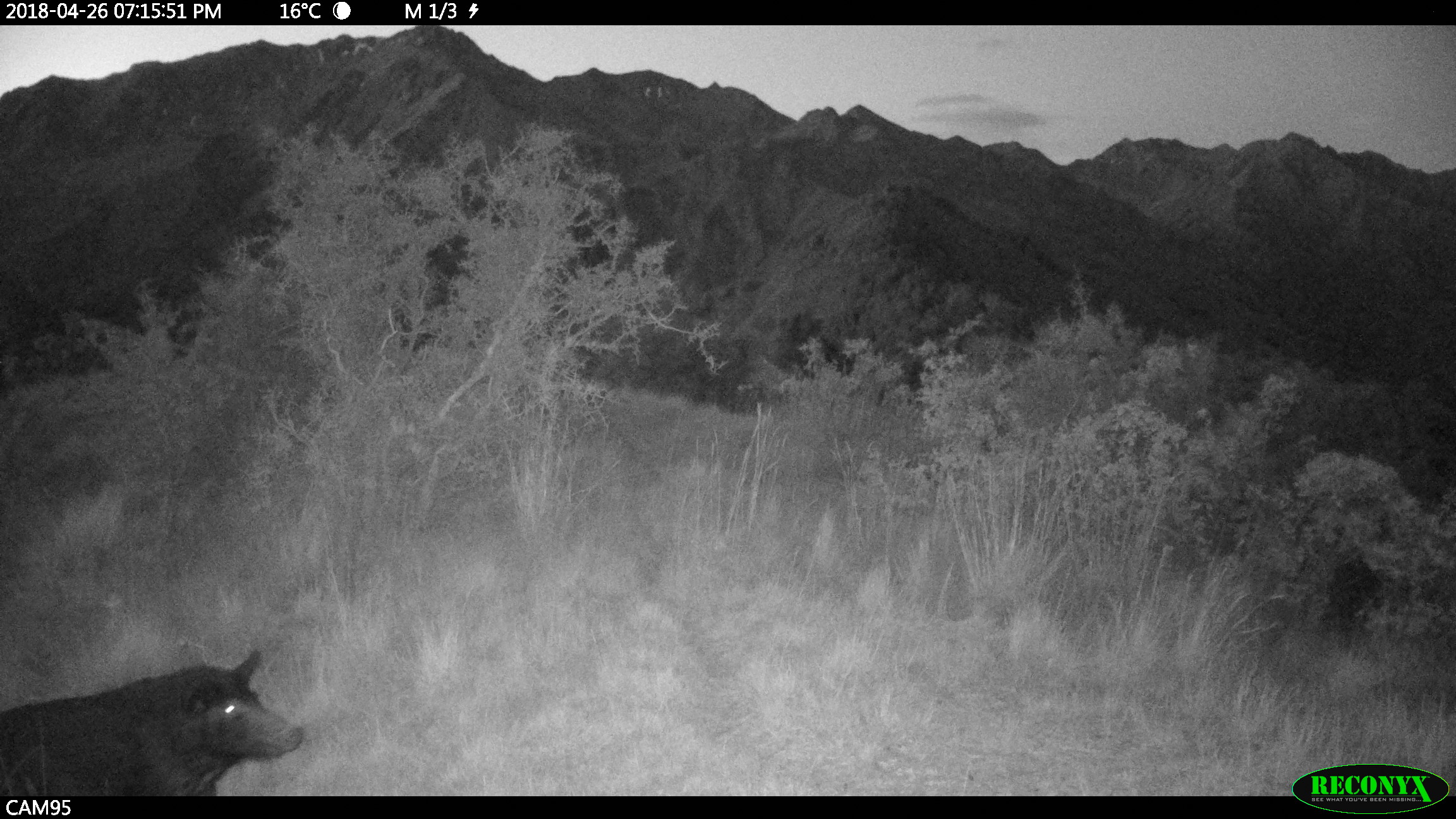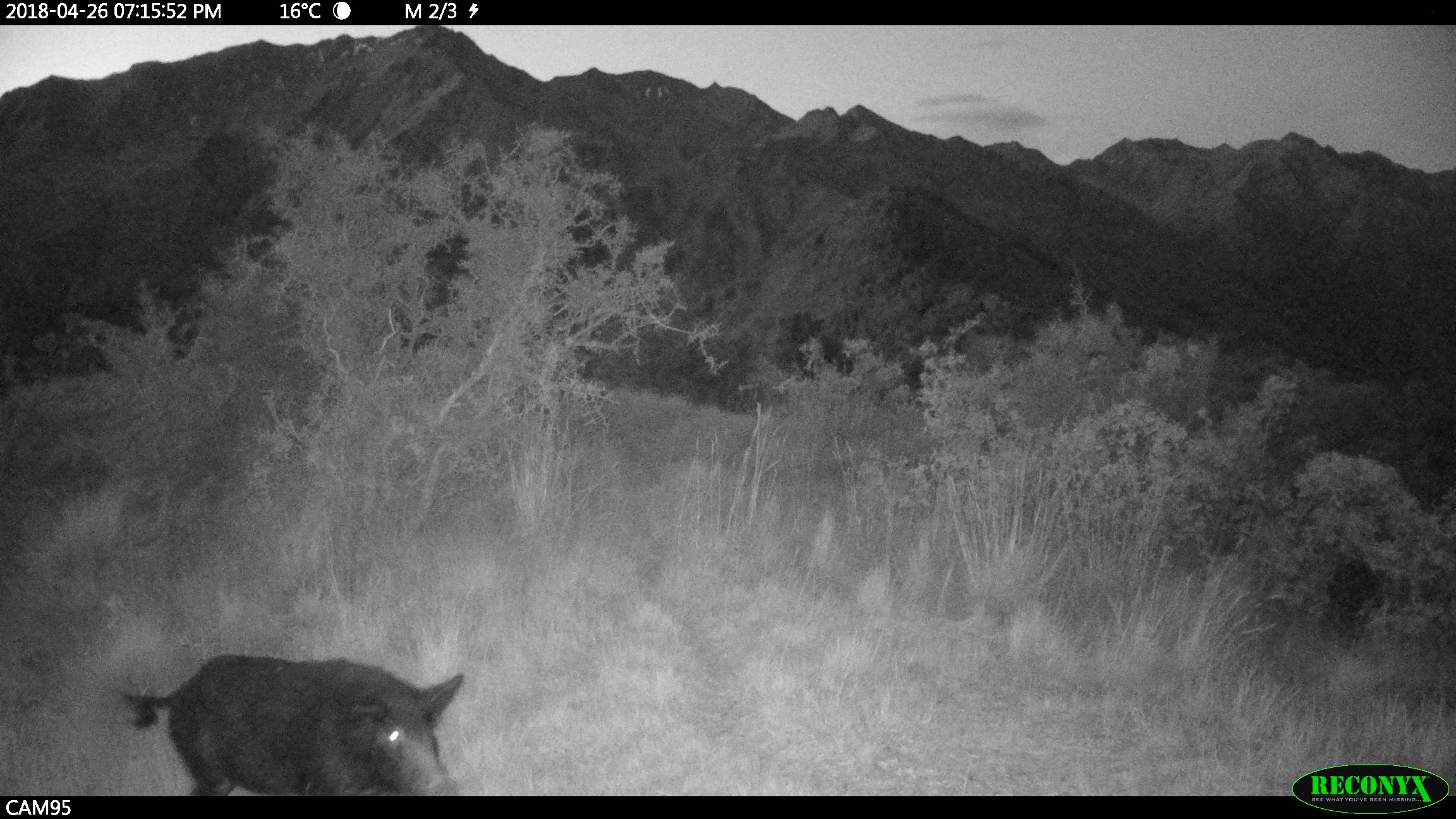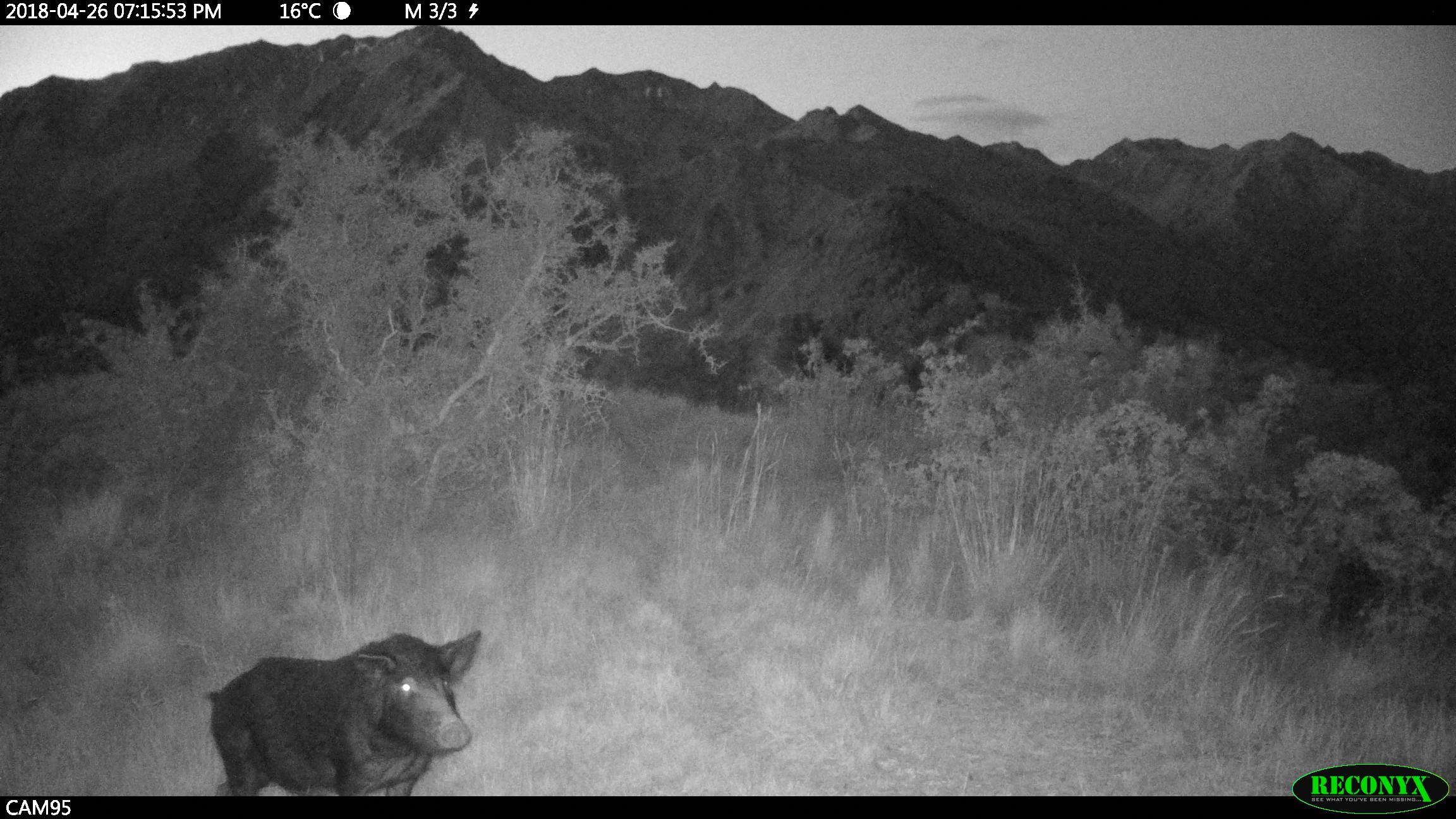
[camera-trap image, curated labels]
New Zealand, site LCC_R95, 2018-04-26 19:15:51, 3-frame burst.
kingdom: Animalia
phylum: Chordata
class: Mammalia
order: Artiodactyla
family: Suidae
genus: Sus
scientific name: Sus scrofa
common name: pig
Pig (Sus scrofa).